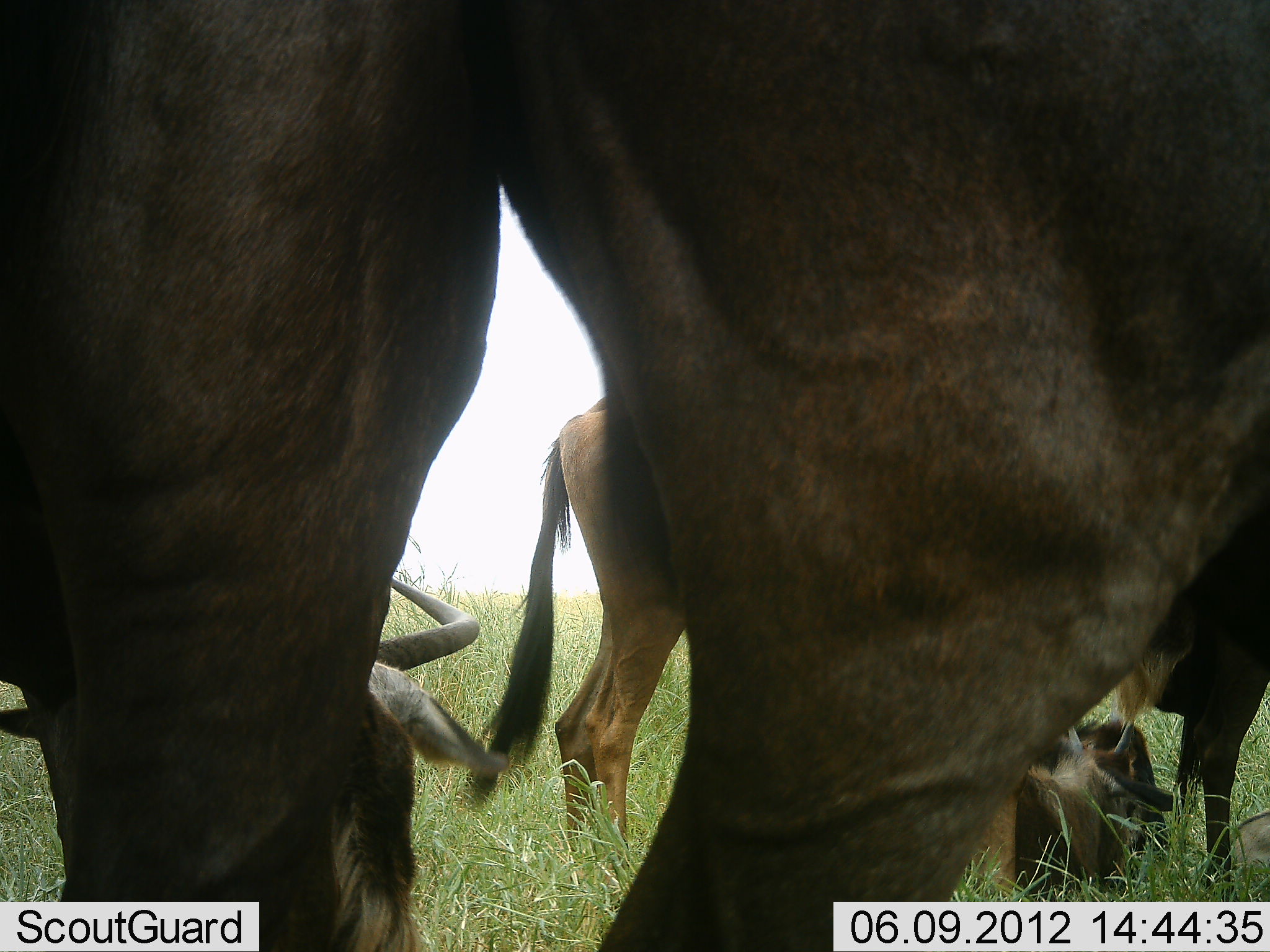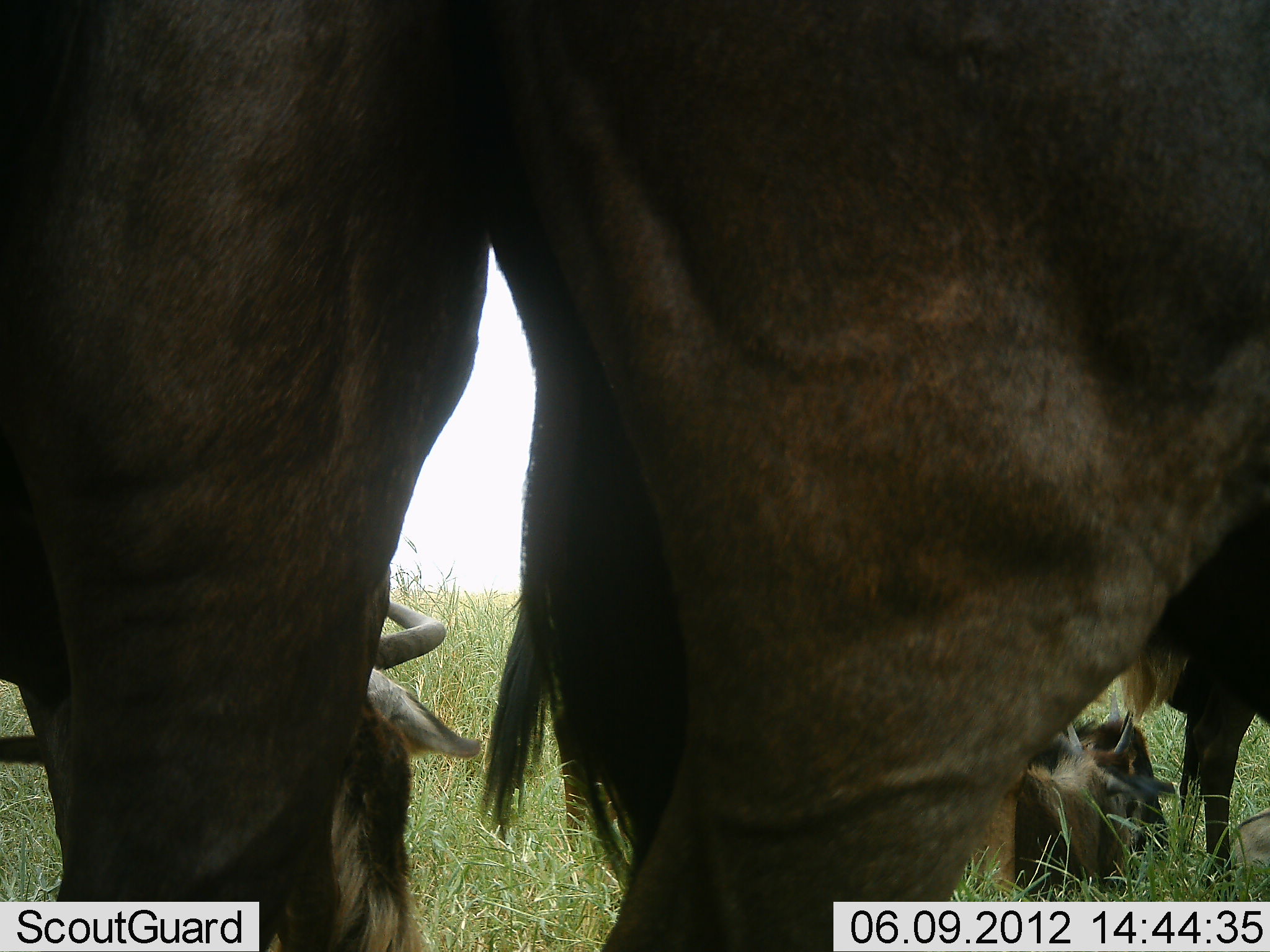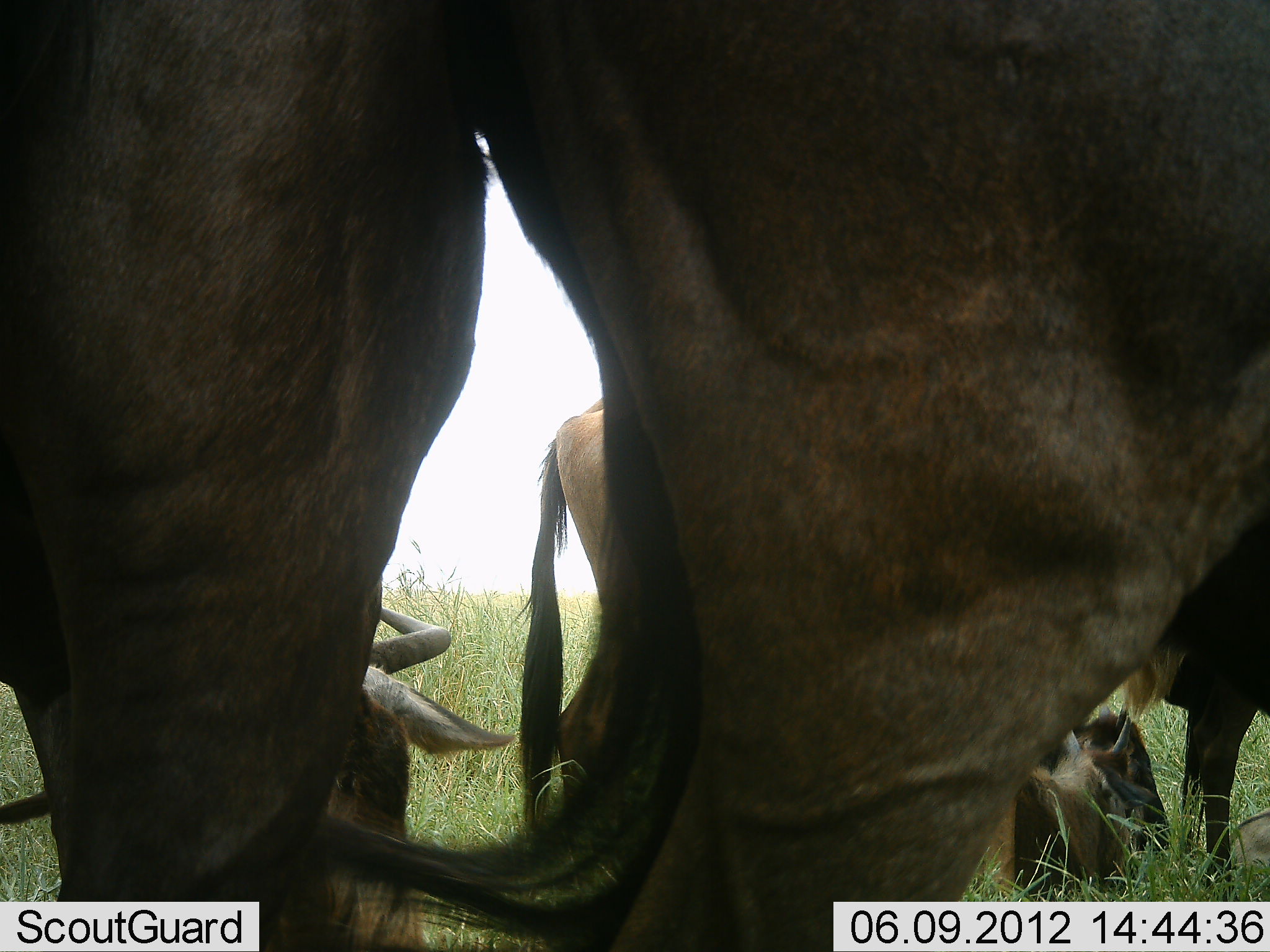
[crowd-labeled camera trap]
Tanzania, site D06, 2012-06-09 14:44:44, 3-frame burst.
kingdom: Animalia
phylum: Chordata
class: Mammalia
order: Artiodactyla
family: Bovidae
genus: Connochaetes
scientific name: Connochaetes taurinus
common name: blue wildebeest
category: wildebeest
Wildebeest (blue wildebeest) (Connochaetes taurinus), count 4. Behavior (volunteer vote fractions): standing 70%, resting 90%, moving 0%, interacting 0%. Young present (vote fraction): 20%. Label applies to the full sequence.